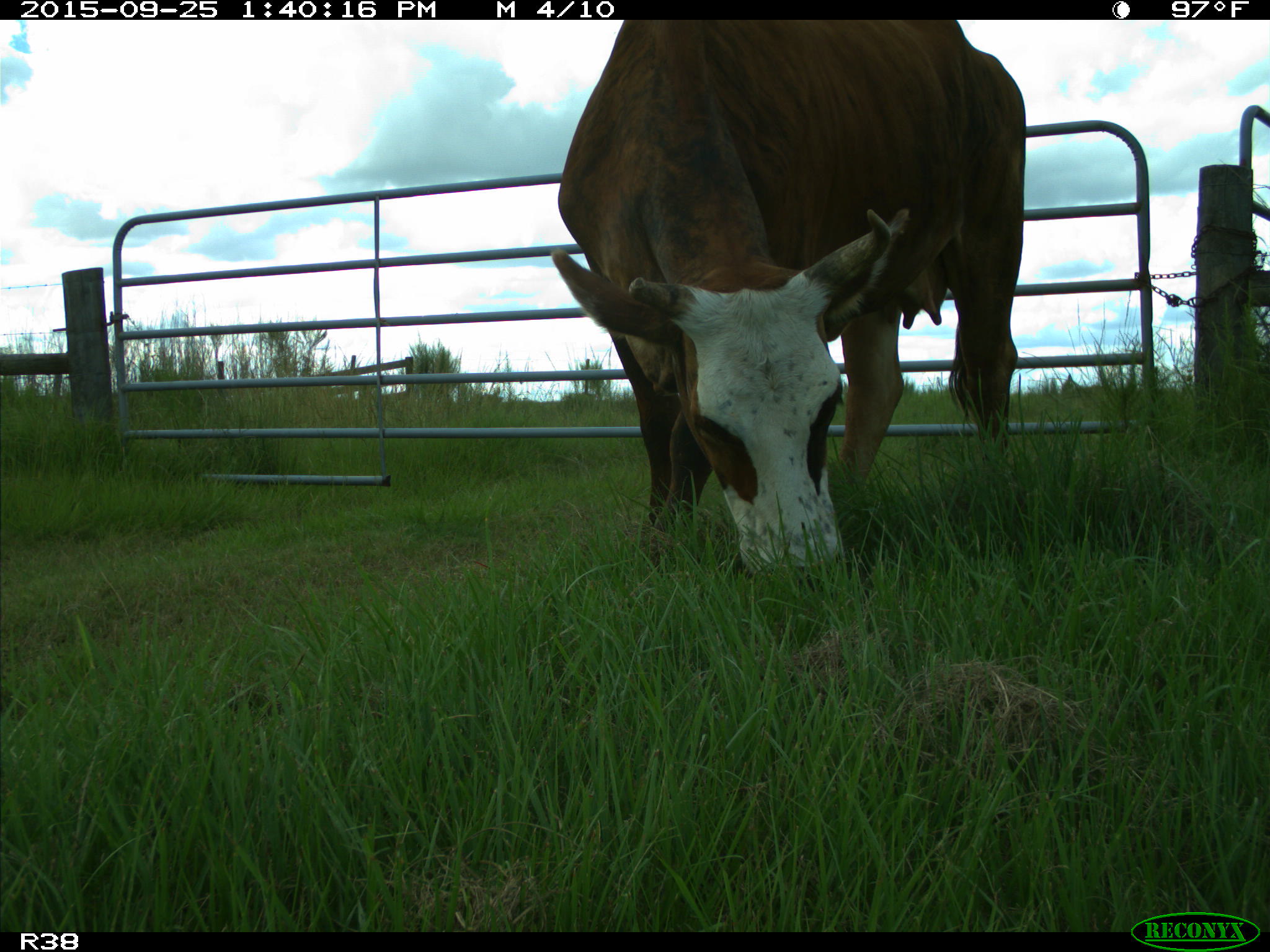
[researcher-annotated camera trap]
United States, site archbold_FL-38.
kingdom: Animalia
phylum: Chordata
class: Mammalia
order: Artiodactyla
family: Bovidae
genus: Bos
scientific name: Bos taurus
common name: domestic cow